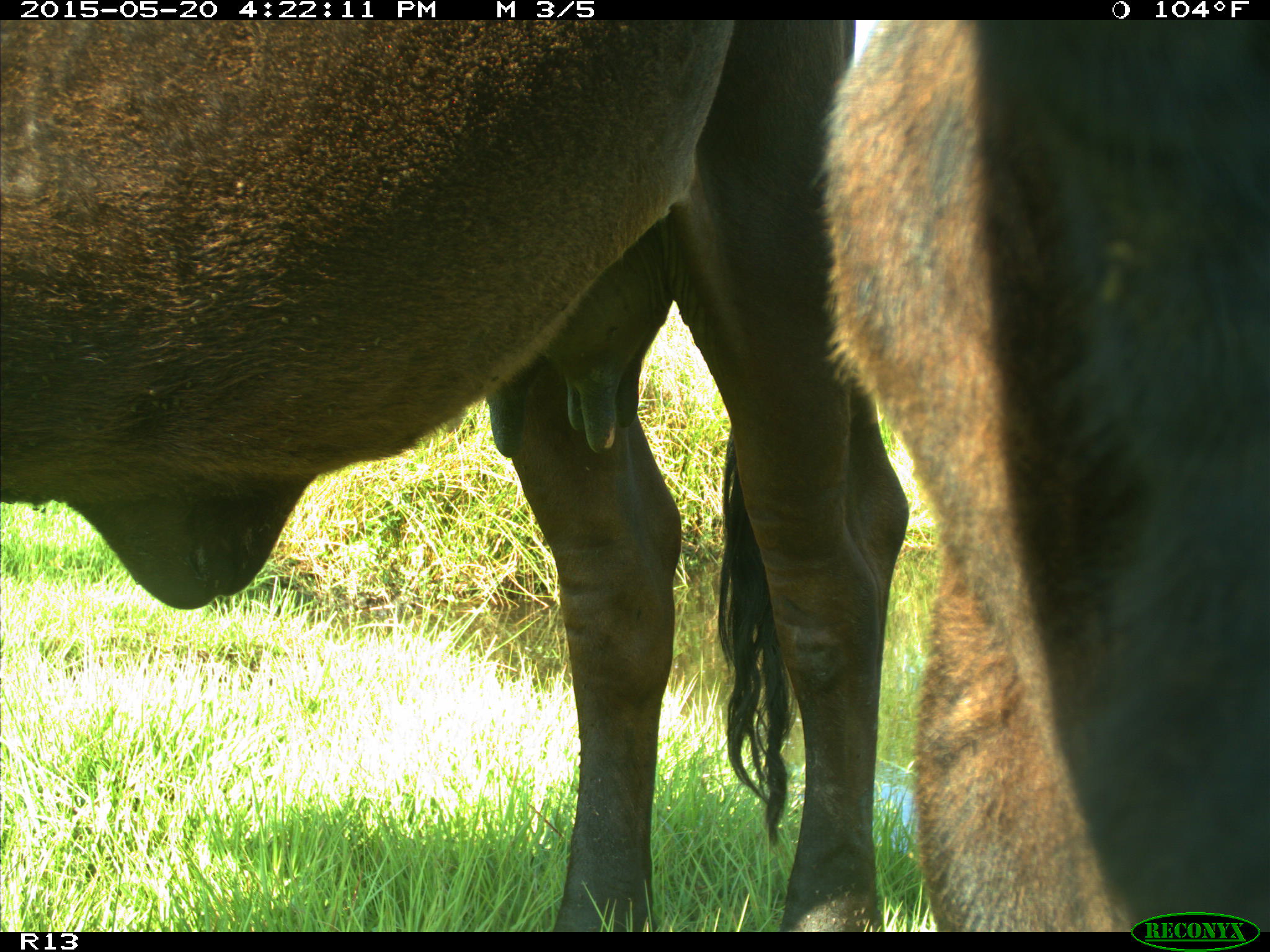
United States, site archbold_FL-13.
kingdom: Animalia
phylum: Chordata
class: Mammalia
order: Artiodactyla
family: Bovidae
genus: Bos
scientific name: Bos taurus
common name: domestic cow